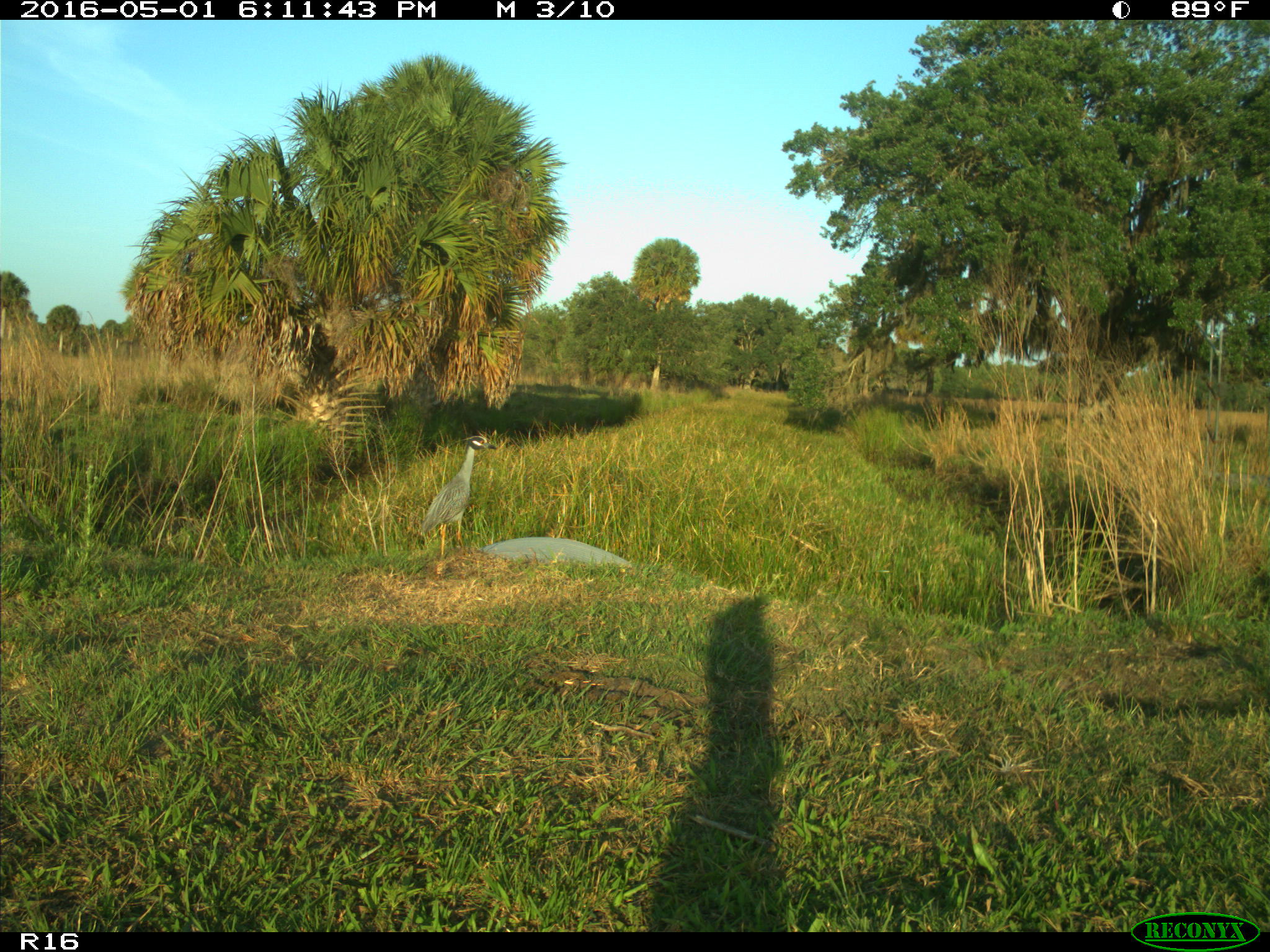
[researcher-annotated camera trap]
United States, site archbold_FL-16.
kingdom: Animalia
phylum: Chordata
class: Aves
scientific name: Aves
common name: birds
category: unidentified bird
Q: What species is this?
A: Unidentified bird (birds) (Aves).